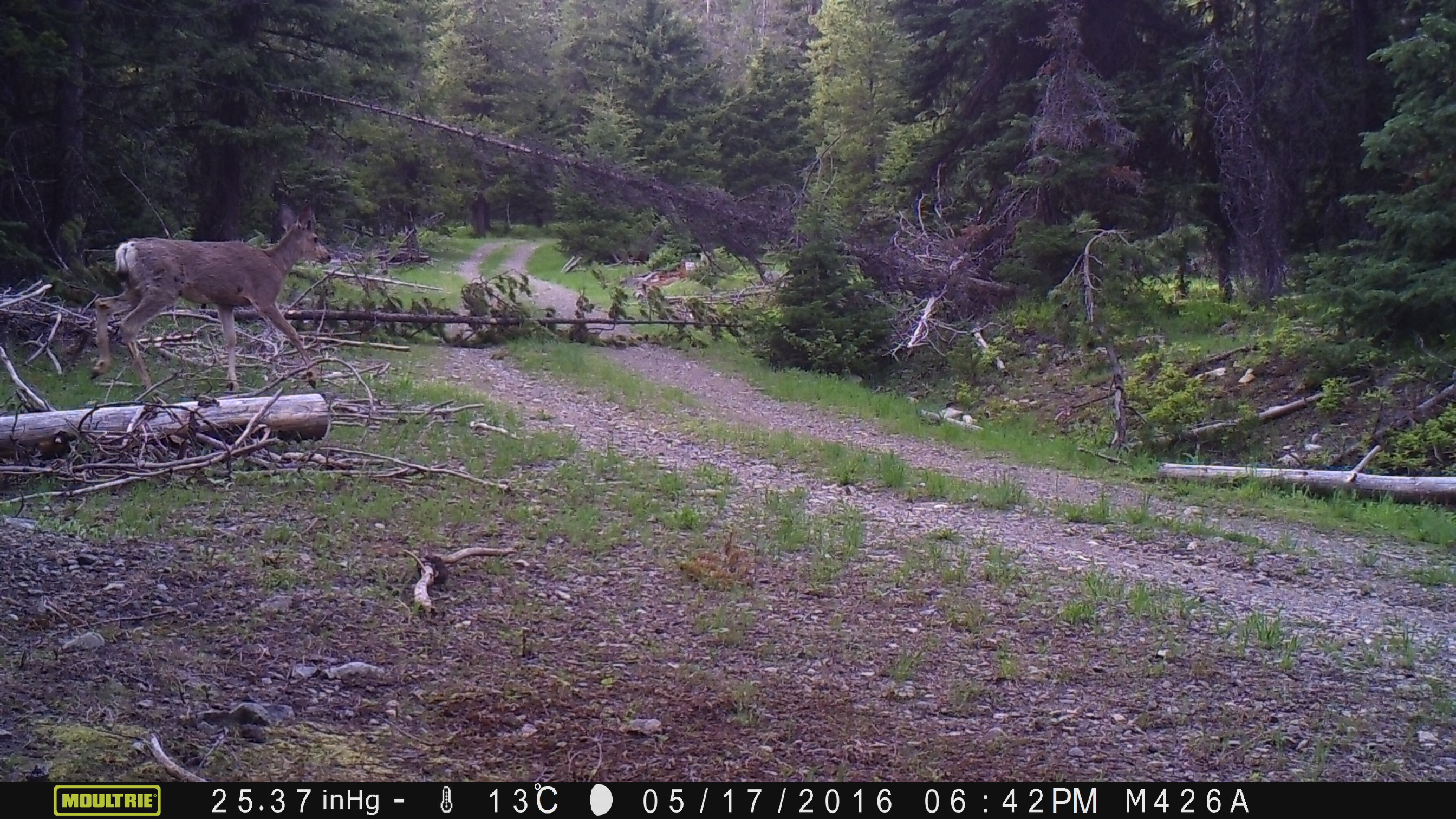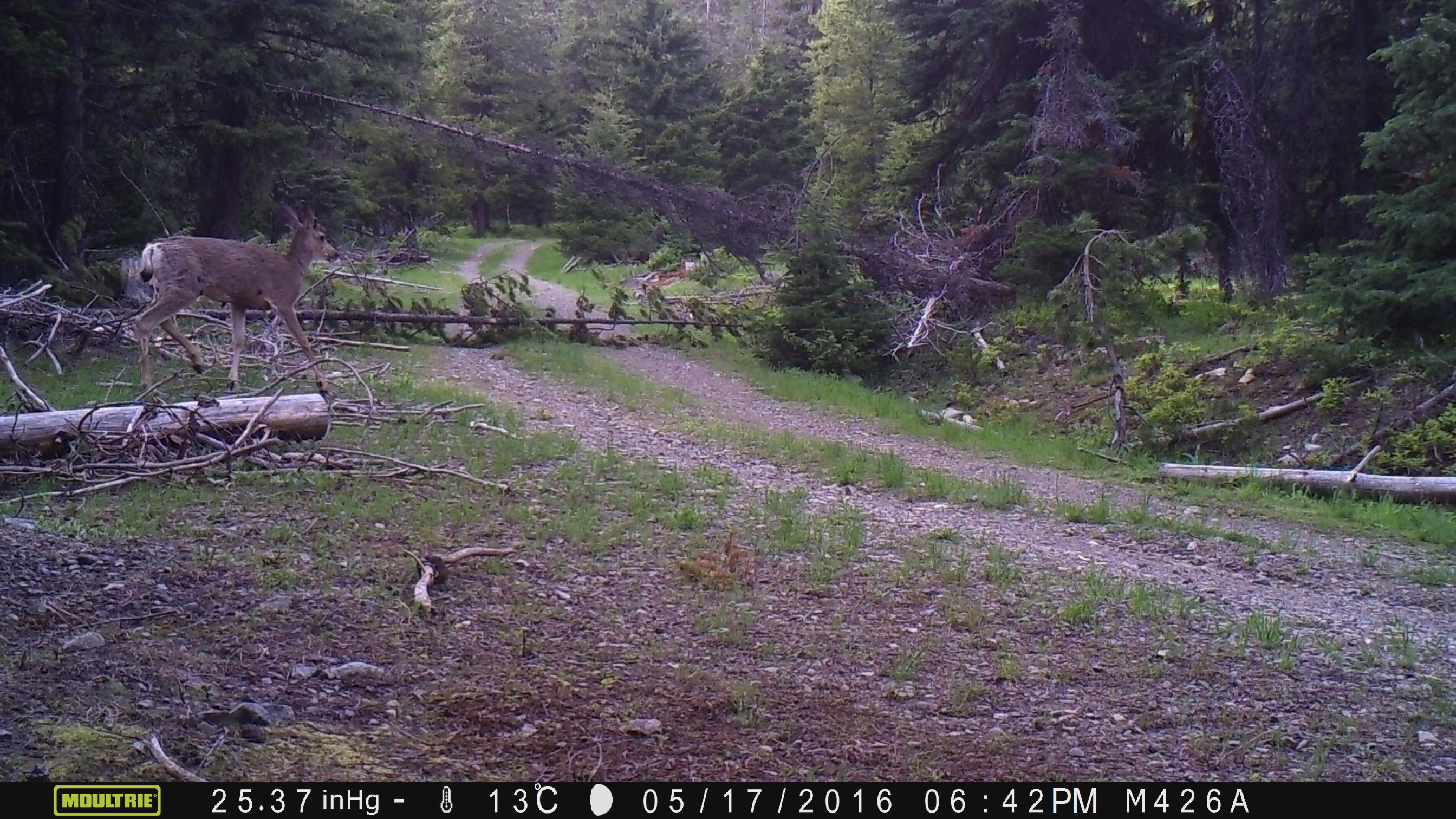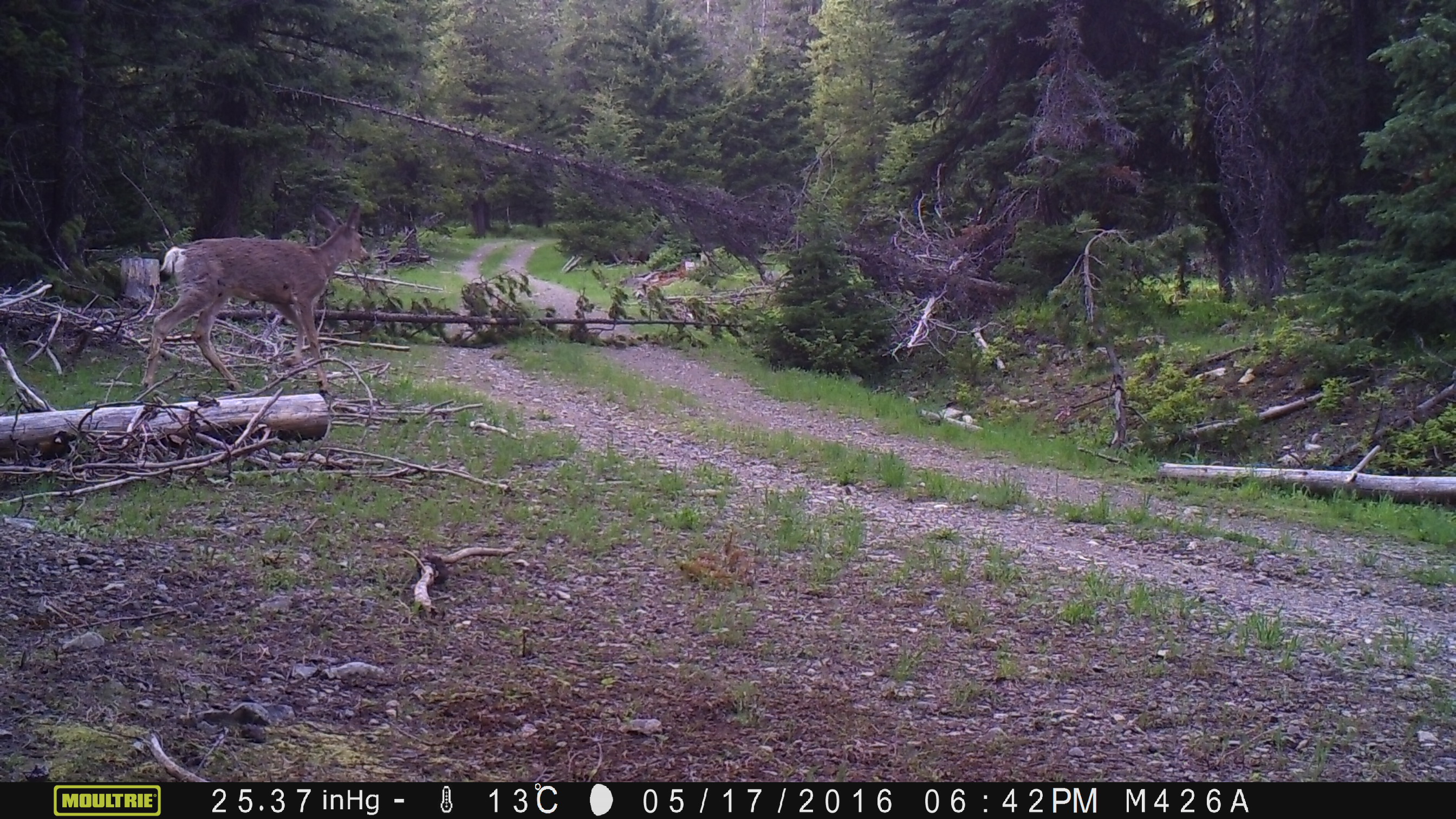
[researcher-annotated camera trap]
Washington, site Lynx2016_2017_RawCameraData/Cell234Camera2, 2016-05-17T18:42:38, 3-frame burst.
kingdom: Animalia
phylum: Chordata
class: Mammalia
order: Artiodactyla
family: Cervidae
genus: Odocoileus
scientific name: Odocoileus hemionus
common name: mule deer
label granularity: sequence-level